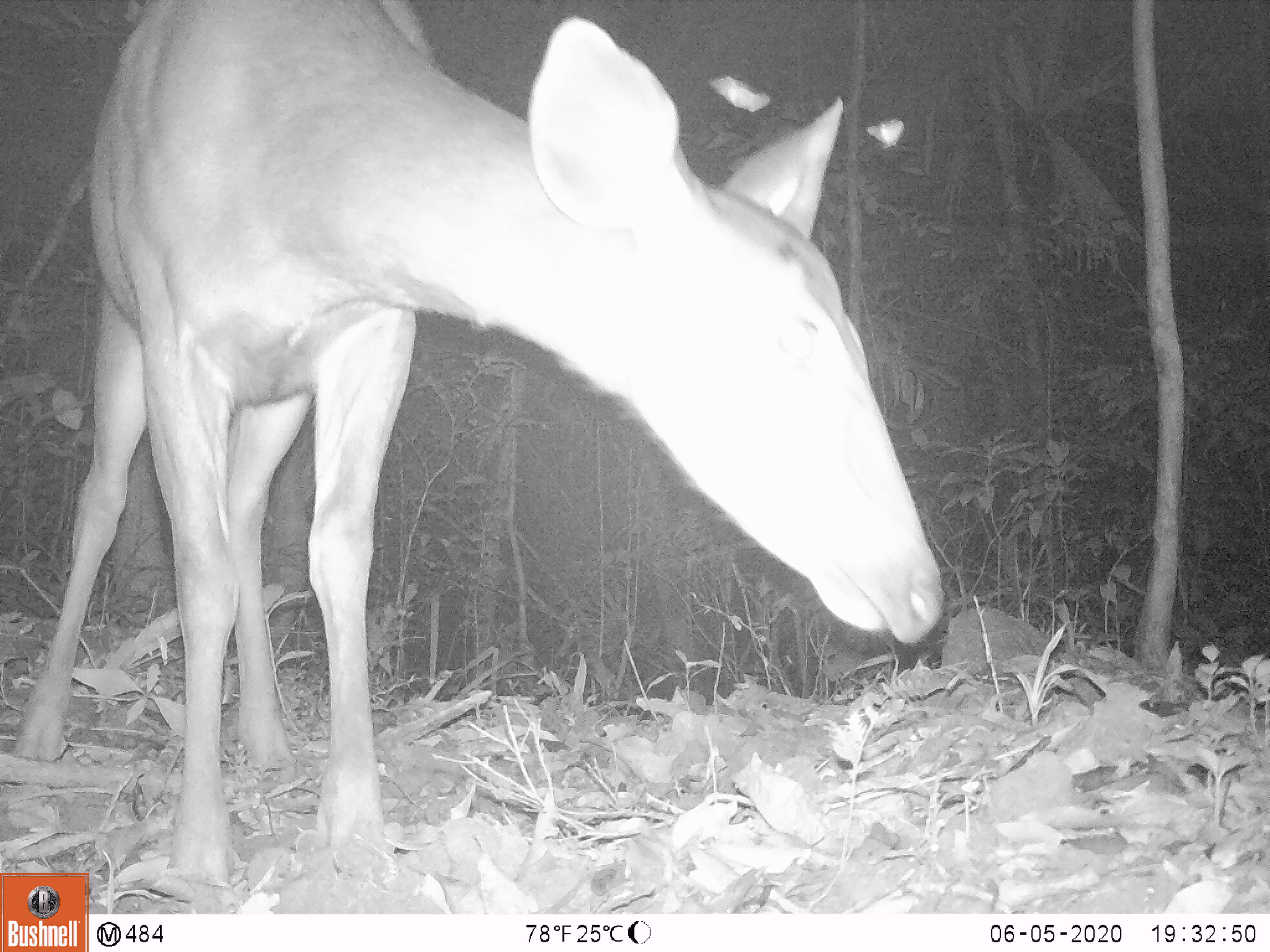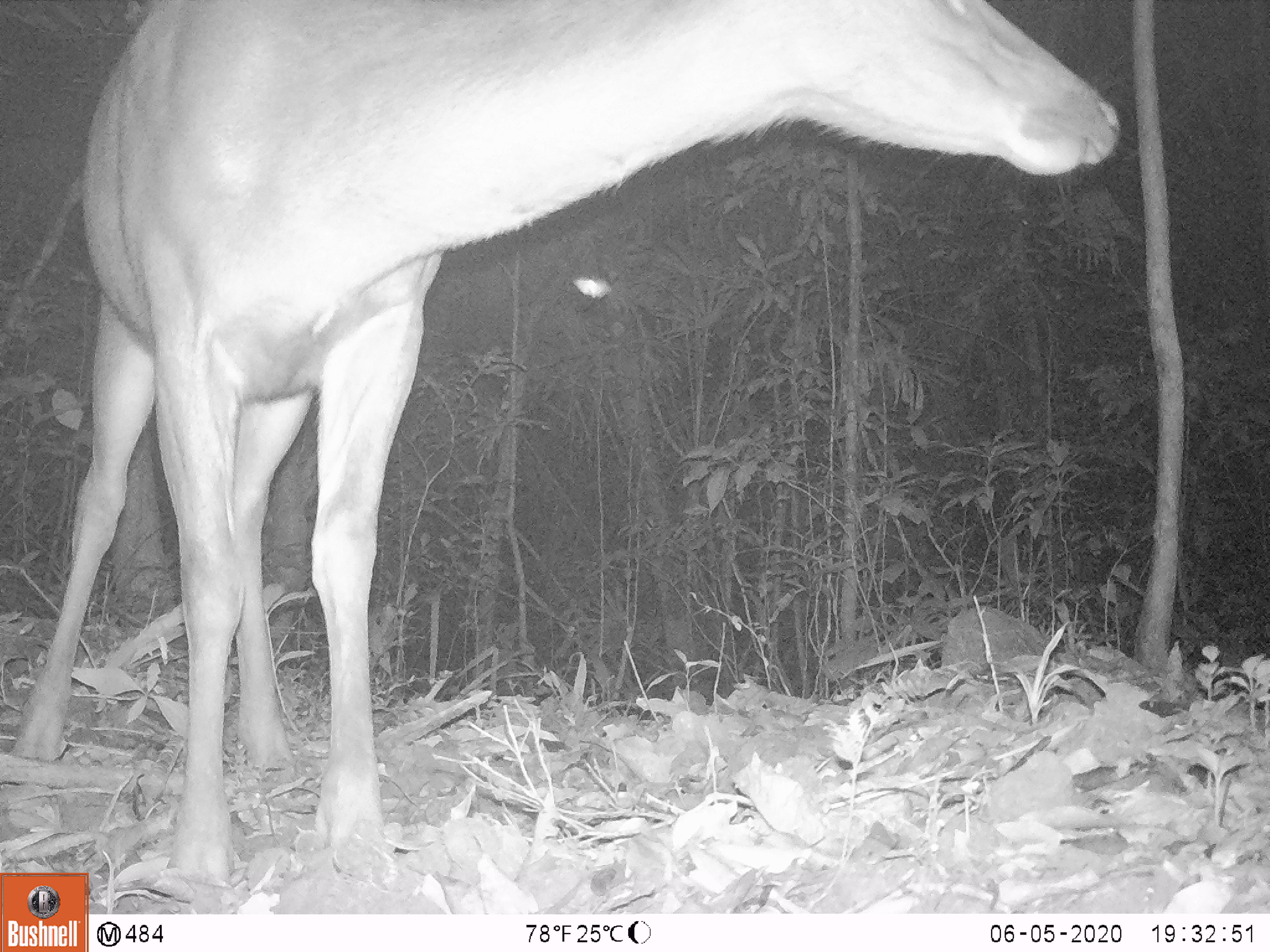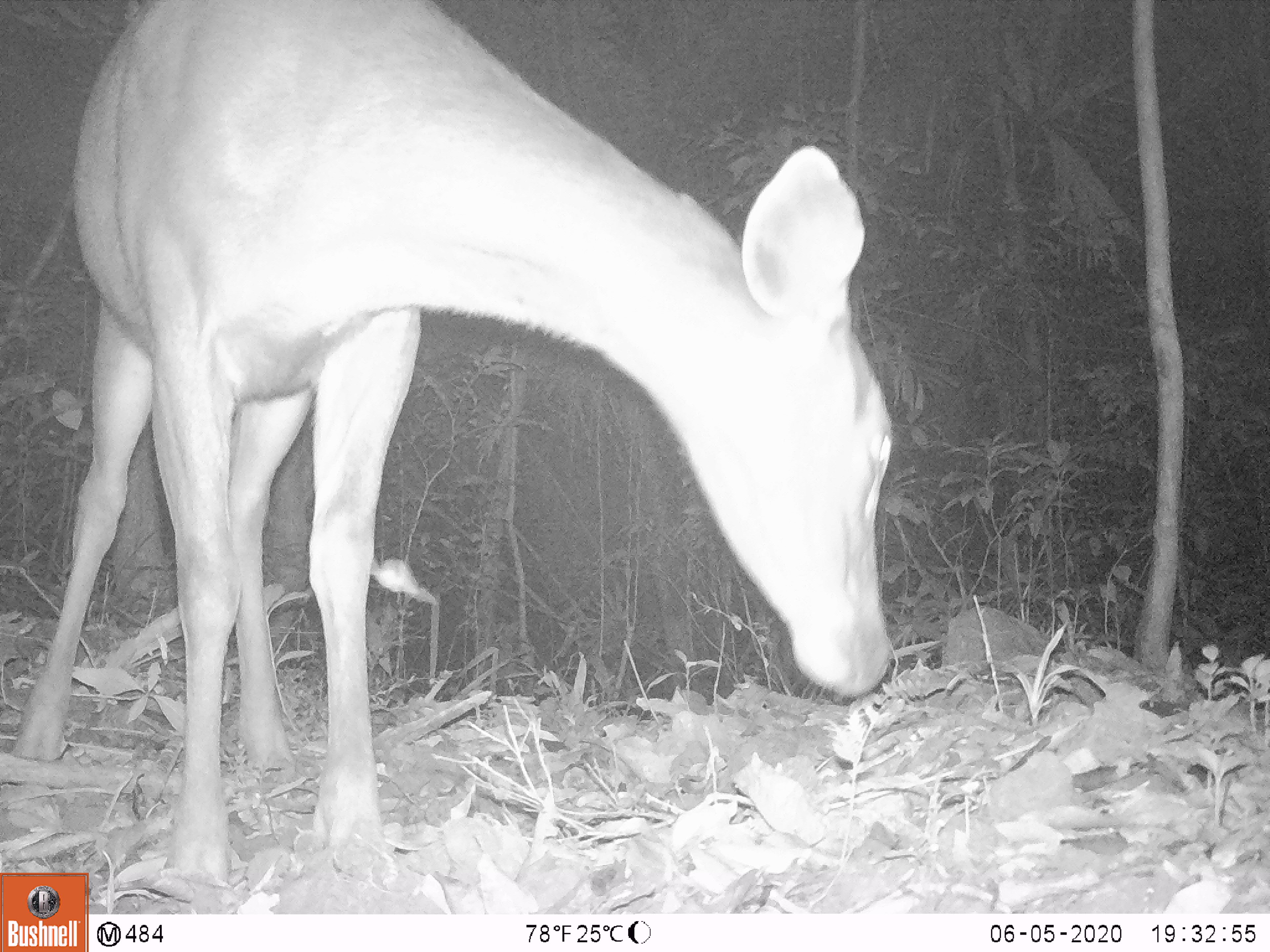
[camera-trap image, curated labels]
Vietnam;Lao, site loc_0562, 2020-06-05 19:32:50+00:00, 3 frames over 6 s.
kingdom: Animalia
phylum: Chordata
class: Mammalia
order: Artiodactyla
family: Cervidae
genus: Rusa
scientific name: Rusa unicolor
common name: sambar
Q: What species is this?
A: Sambar (Rusa unicolor).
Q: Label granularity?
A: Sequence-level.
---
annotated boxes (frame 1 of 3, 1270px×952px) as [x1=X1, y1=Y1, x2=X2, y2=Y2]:
sambar: [x1=11, y1=0, x2=943, y2=889]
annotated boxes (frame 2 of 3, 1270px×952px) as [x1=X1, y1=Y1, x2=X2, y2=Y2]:
sambar: [x1=11, y1=0, x2=1118, y2=892]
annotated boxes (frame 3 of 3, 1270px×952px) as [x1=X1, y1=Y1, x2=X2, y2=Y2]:
sambar: [x1=11, y1=0, x2=891, y2=892]